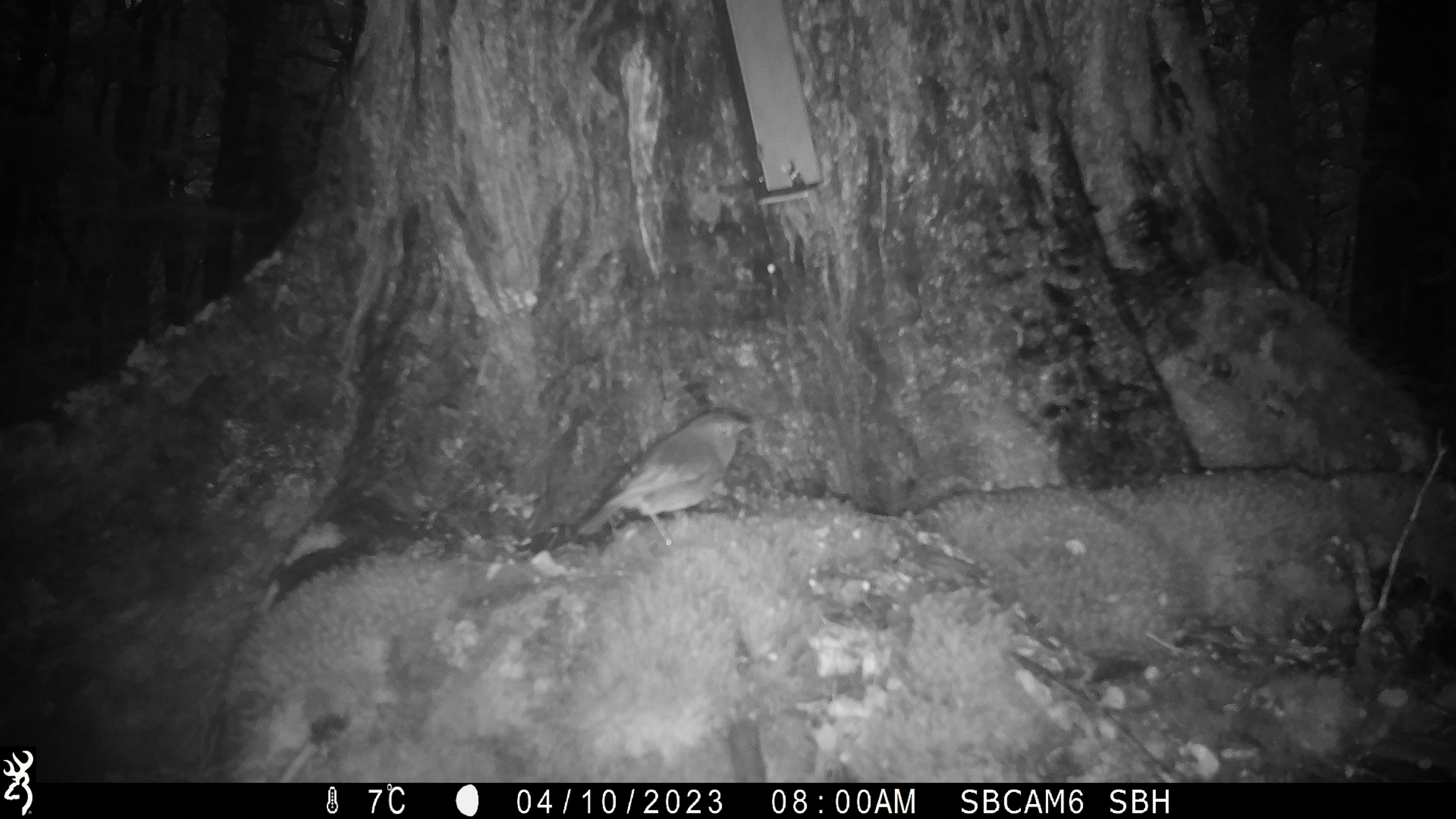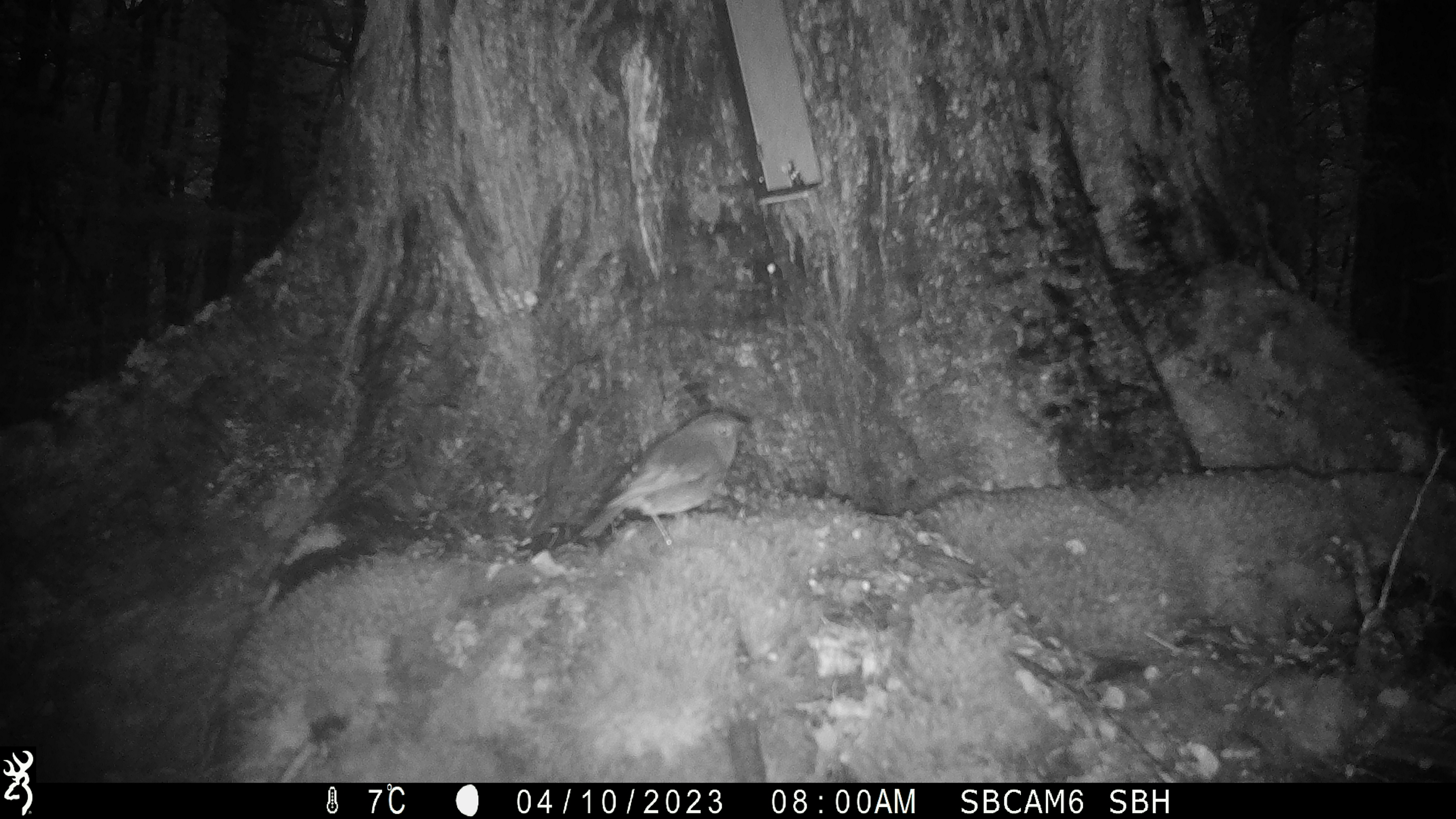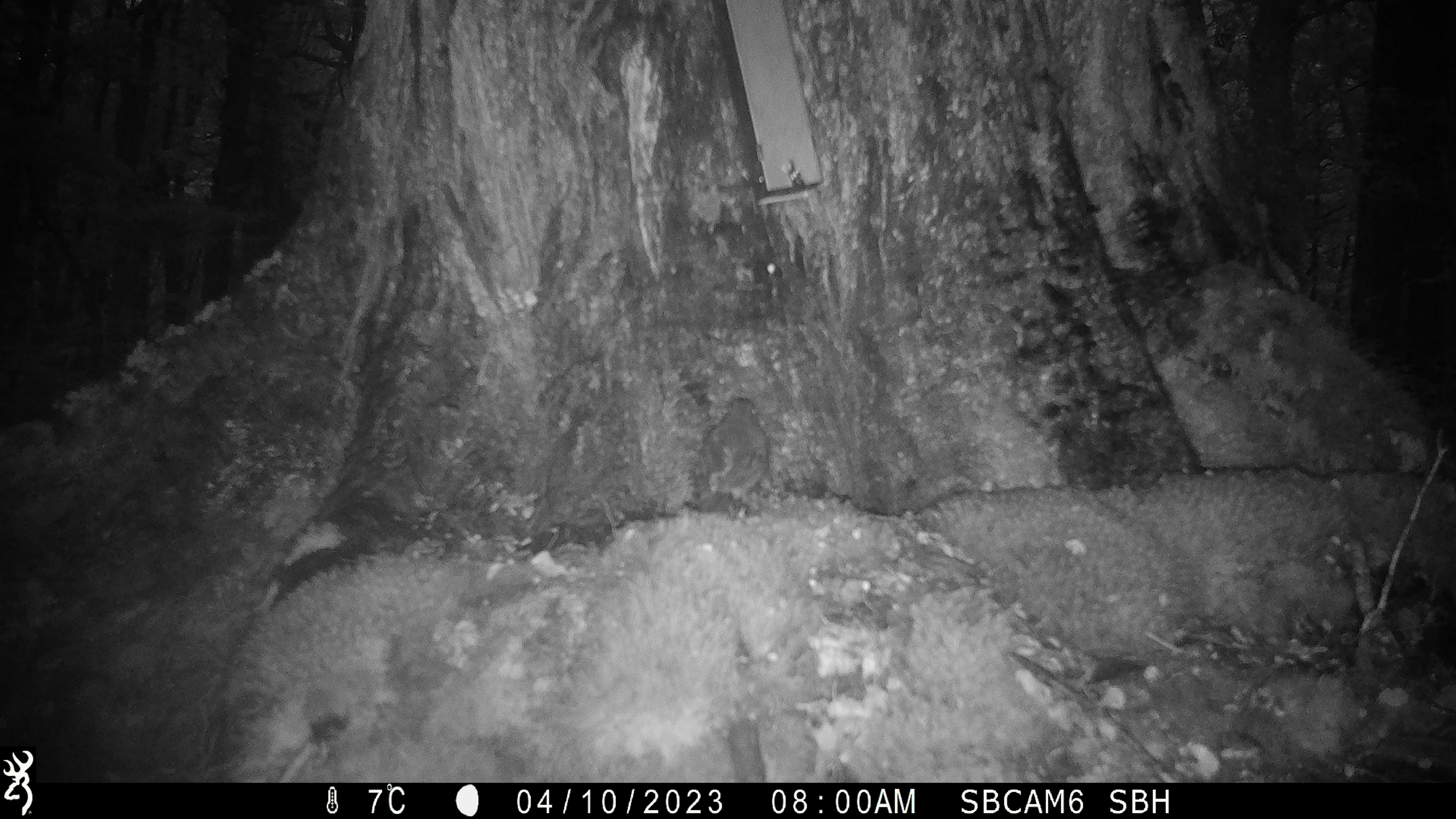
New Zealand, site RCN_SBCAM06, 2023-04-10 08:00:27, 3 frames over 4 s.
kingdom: Animalia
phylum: Chordata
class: Aves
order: Passeriformes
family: Petroicidae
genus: Petroica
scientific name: Petroica australis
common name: new zealand robin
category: robin